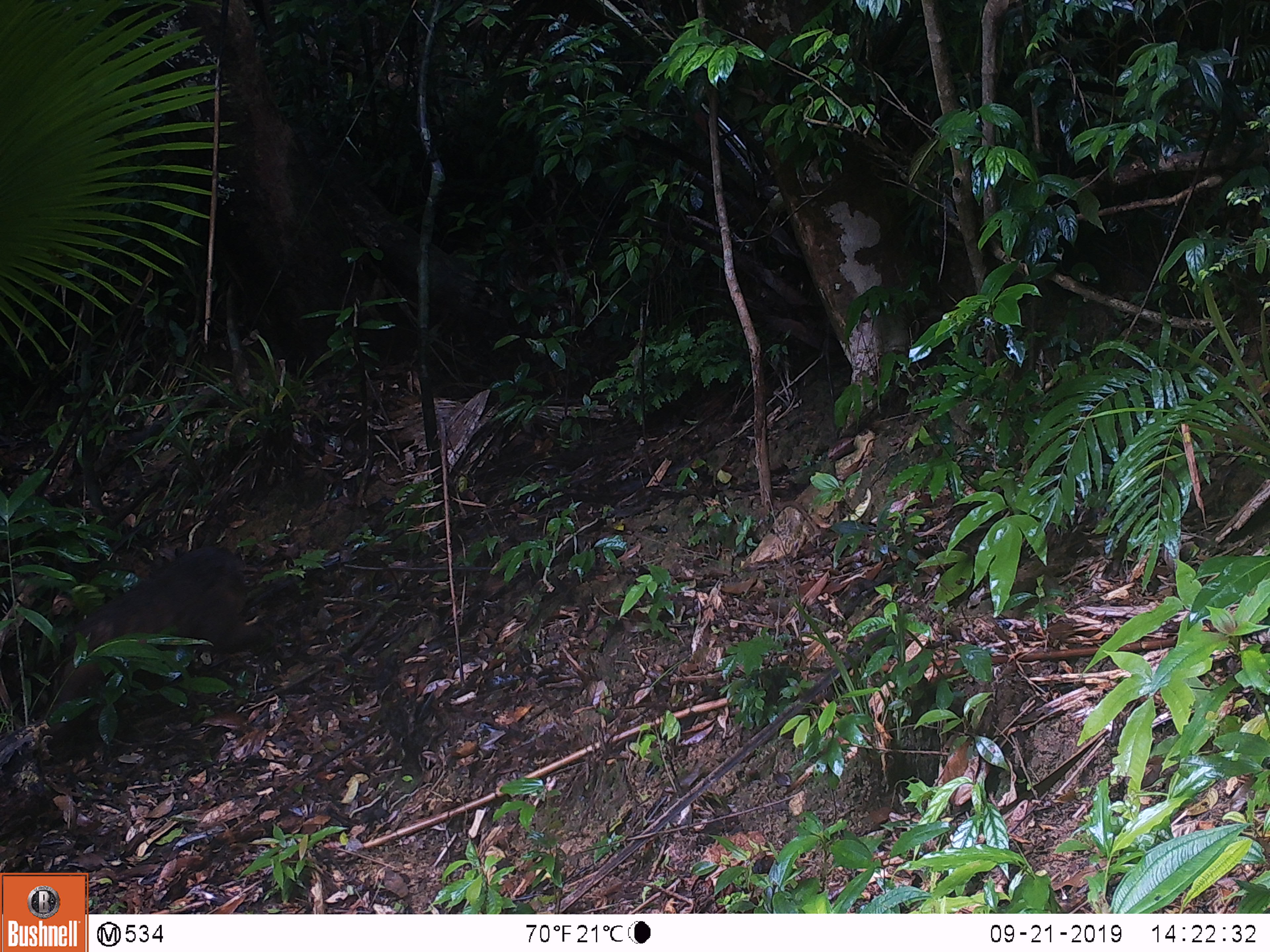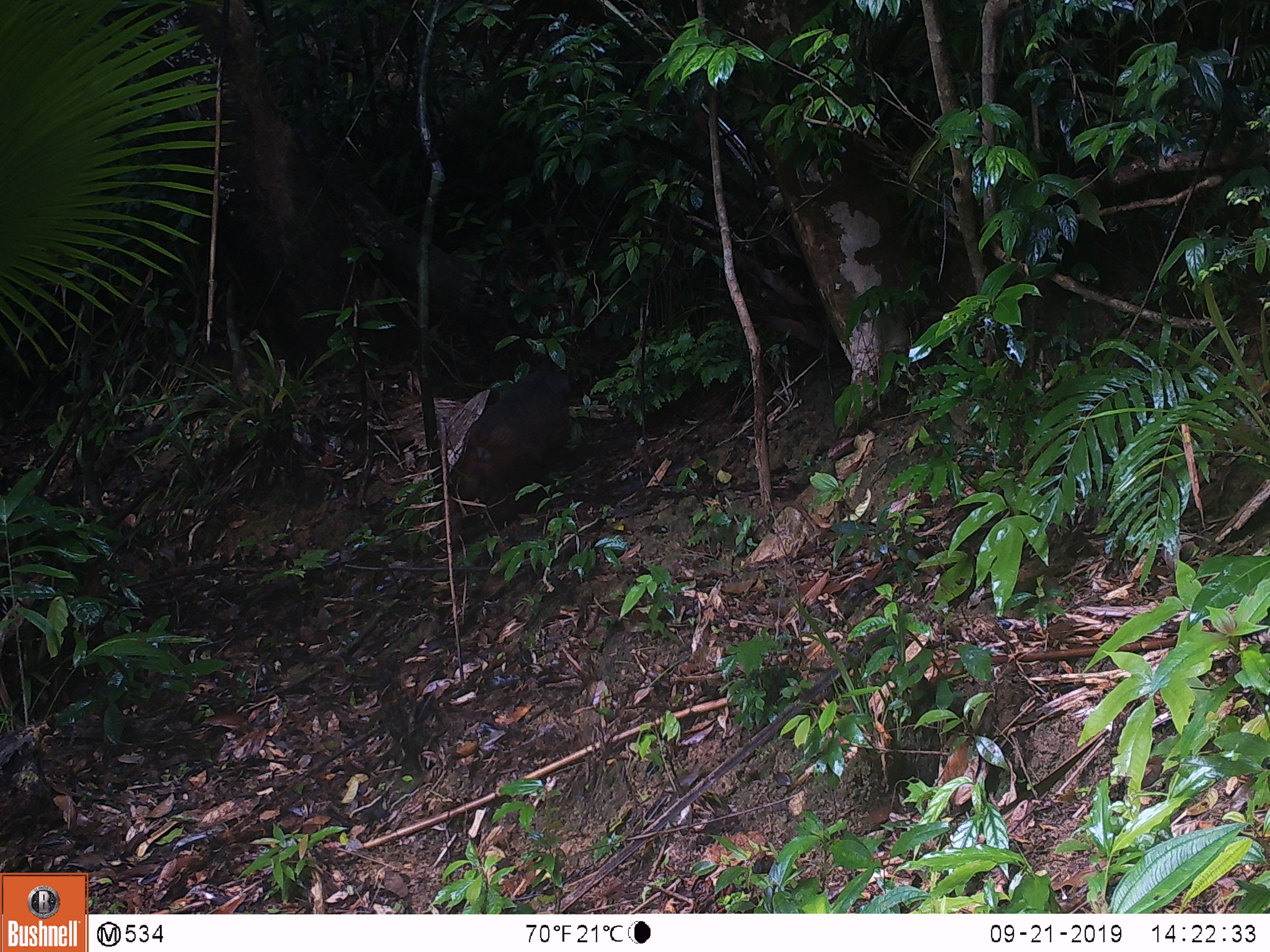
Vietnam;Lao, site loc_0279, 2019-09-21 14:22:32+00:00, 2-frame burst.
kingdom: Animalia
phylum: Chordata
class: Mammalia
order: Primates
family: Cercopithecidae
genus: Macaca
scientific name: Macaca arctoides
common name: stump-tailed macaque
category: stump tailed macaque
Stump tailed macaque (stump-tailed macaque) (Macaca arctoides). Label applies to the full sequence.